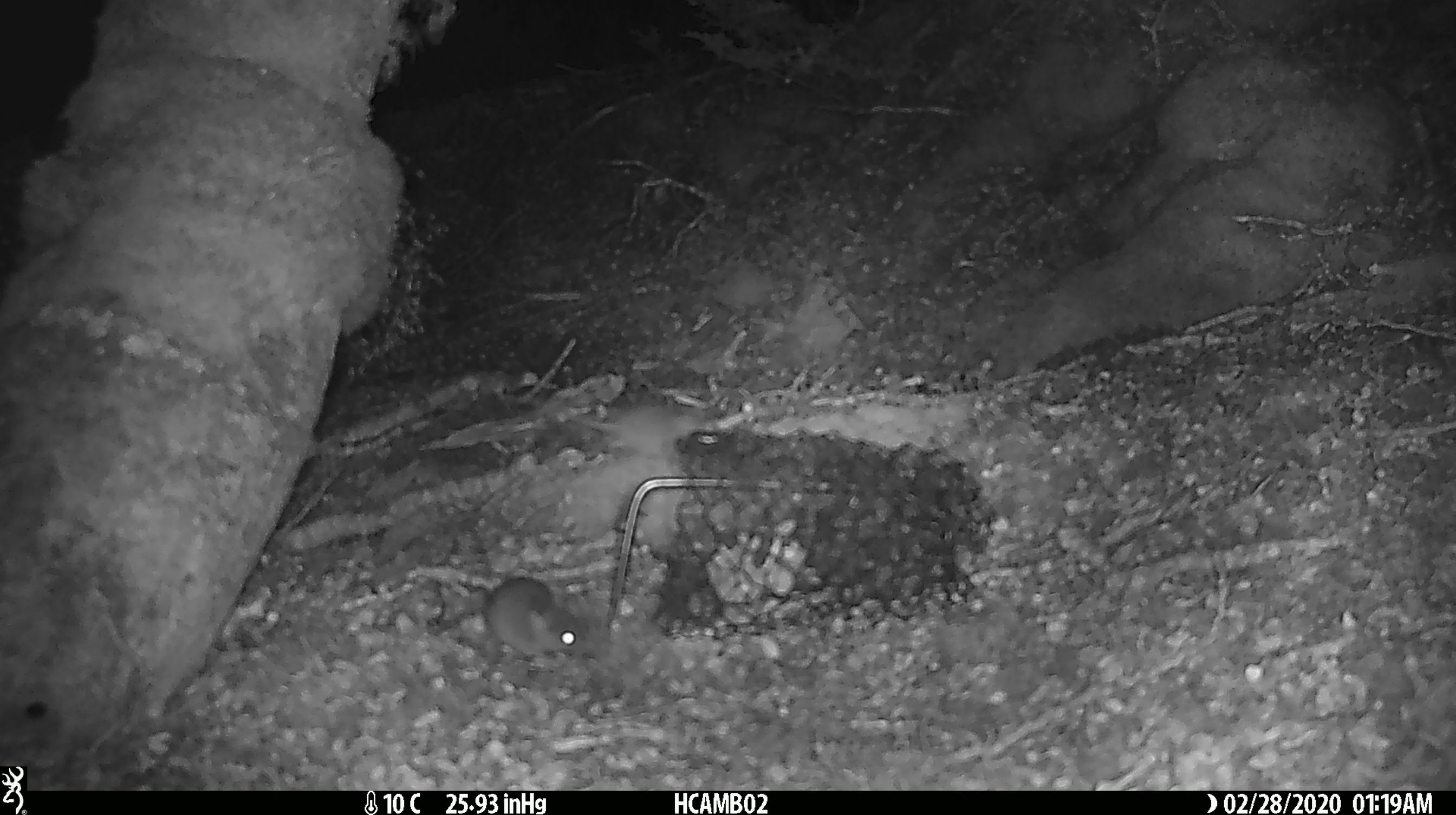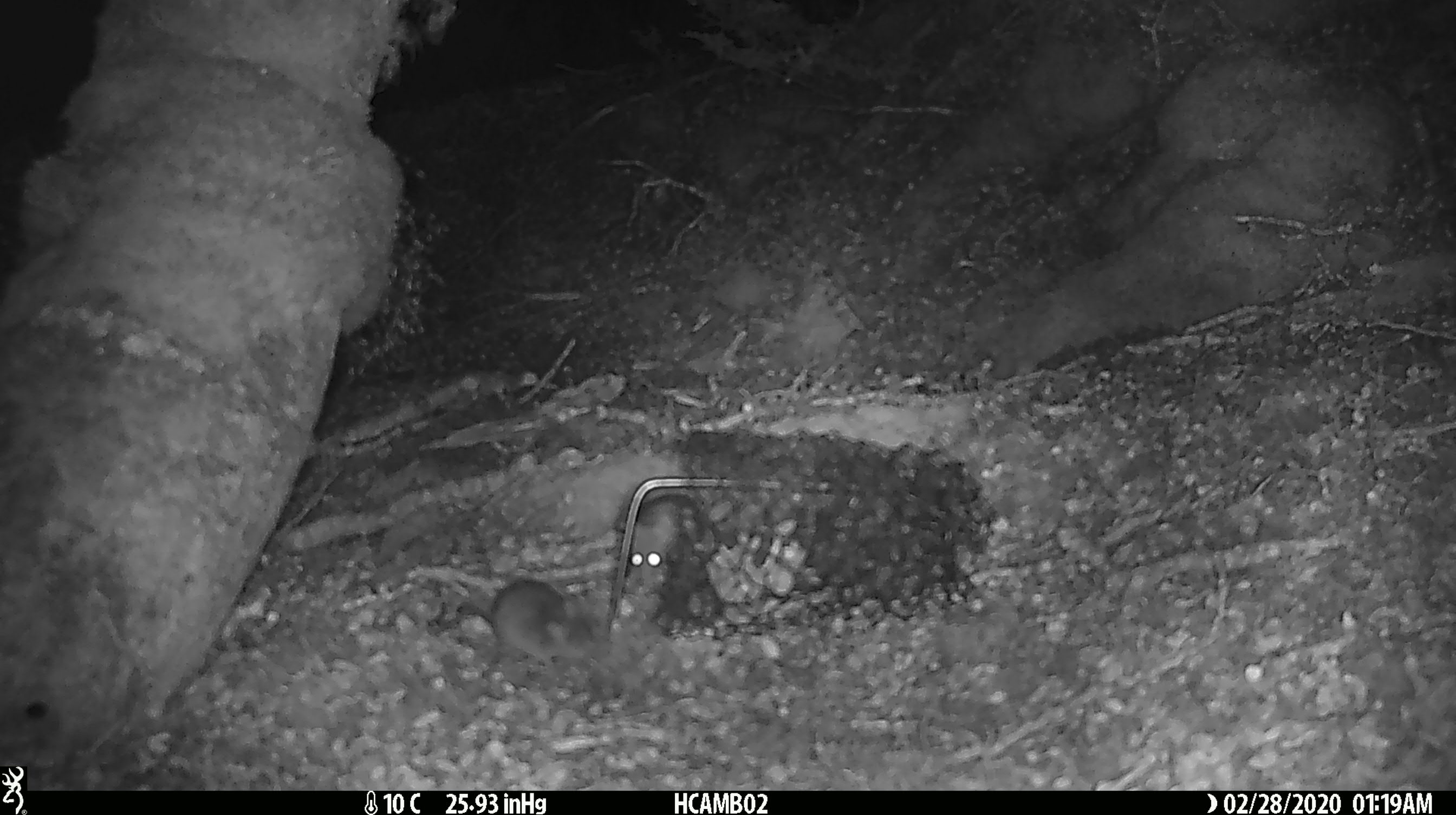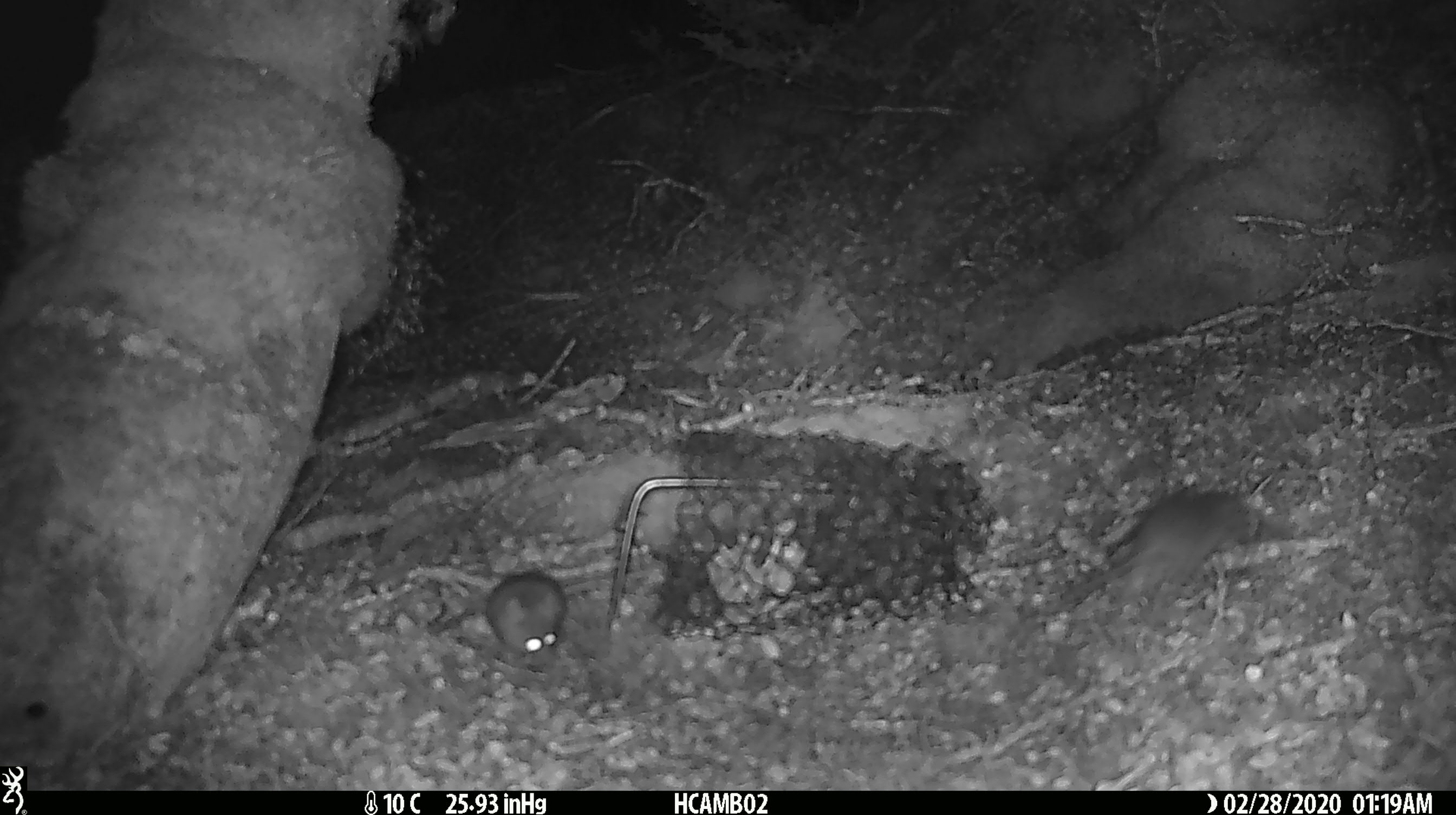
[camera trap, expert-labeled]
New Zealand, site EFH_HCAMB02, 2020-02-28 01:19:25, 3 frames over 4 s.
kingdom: Animalia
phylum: Chordata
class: Mammalia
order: Rodentia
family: Muridae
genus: Mus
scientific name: Mus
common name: mouse